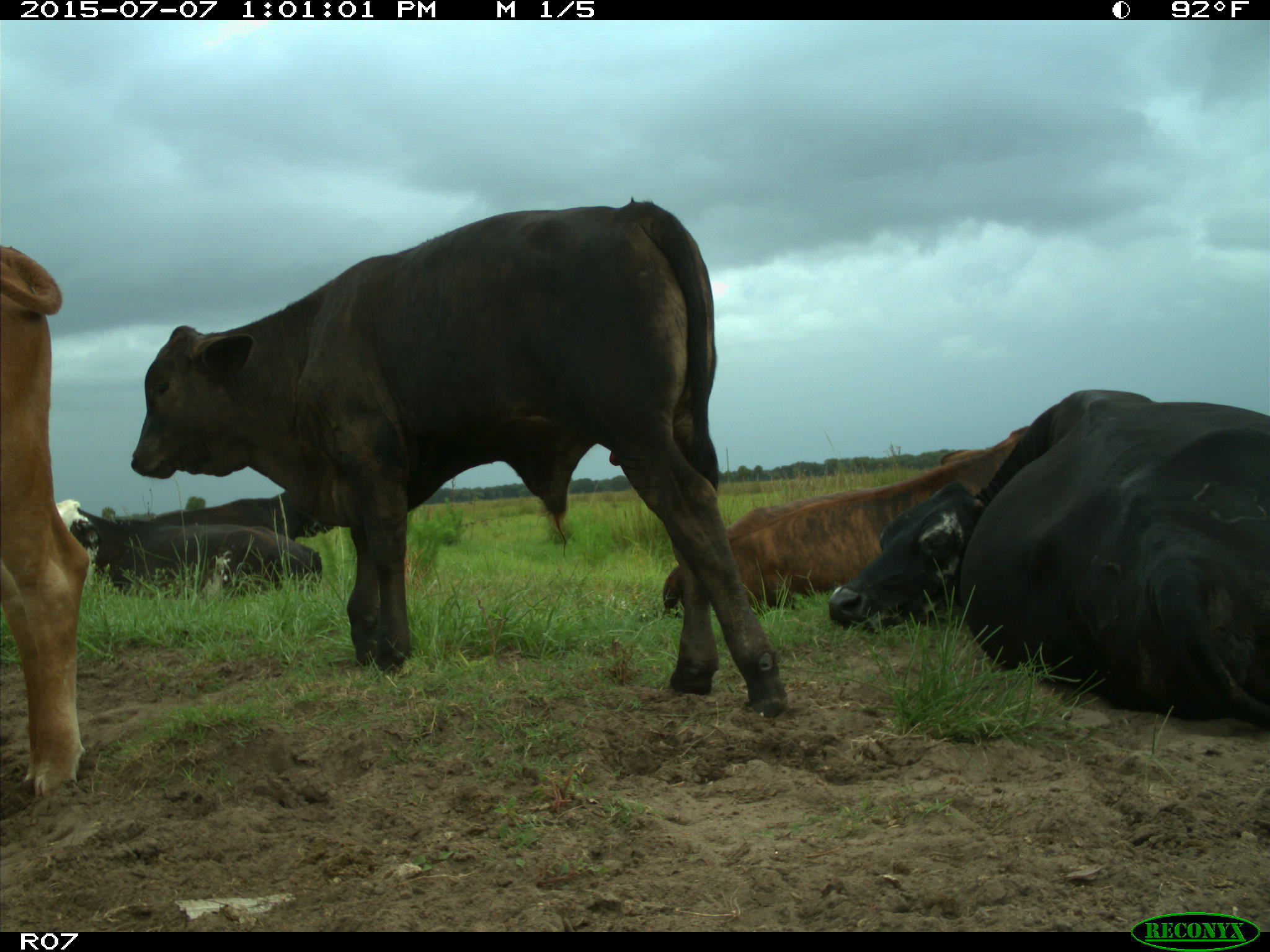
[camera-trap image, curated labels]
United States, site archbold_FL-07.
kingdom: Animalia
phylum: Chordata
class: Mammalia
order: Artiodactyla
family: Bovidae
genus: Bos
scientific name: Bos taurus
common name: domestic cow